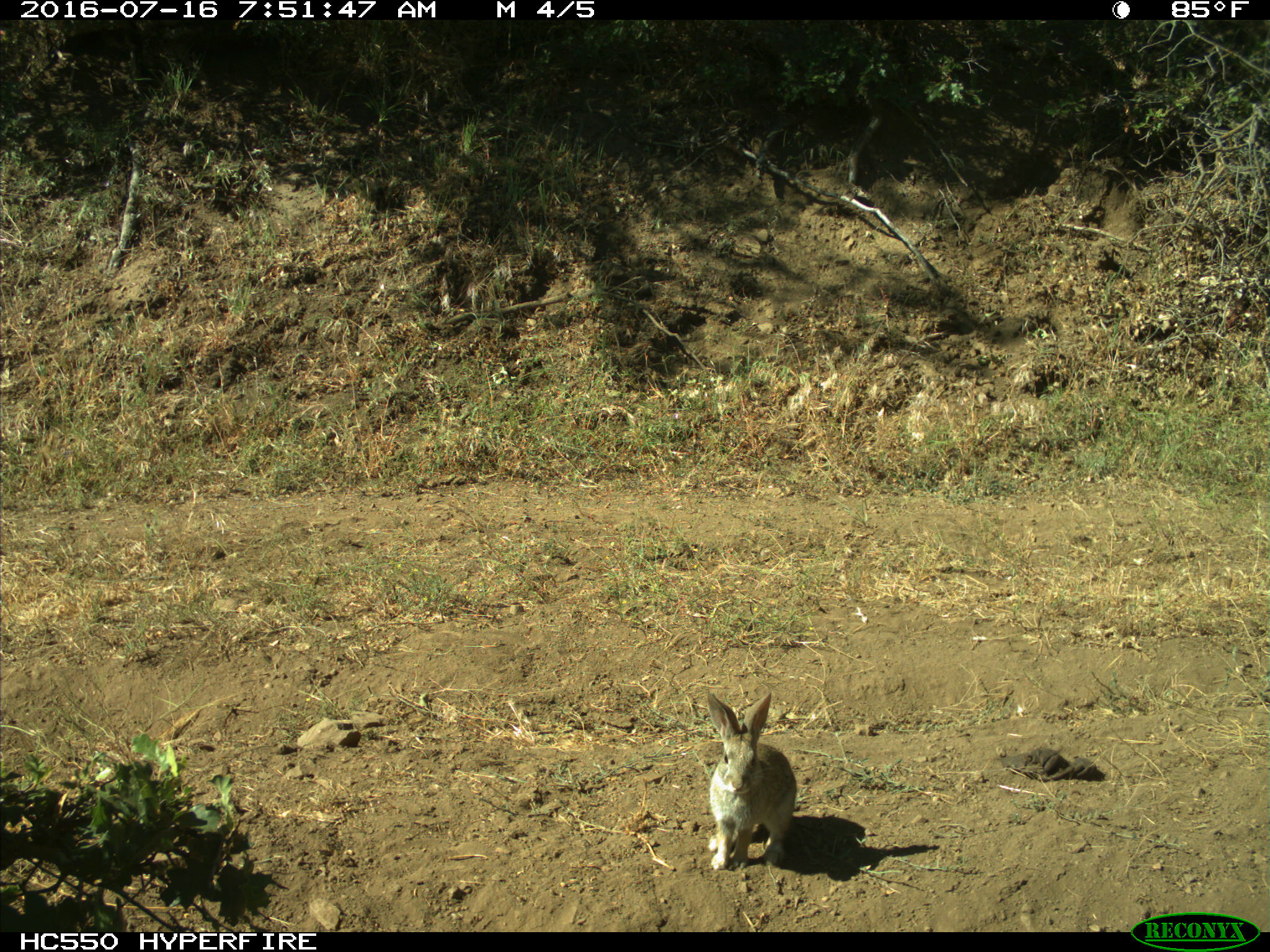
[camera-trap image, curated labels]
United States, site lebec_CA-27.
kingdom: Animalia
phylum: Chordata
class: Mammalia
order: Lagomorpha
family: Leporidae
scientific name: Leporidae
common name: rabbits and hares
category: unidentified rabbit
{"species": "unidentified rabbit (rabbits and hares) (Leporidae)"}